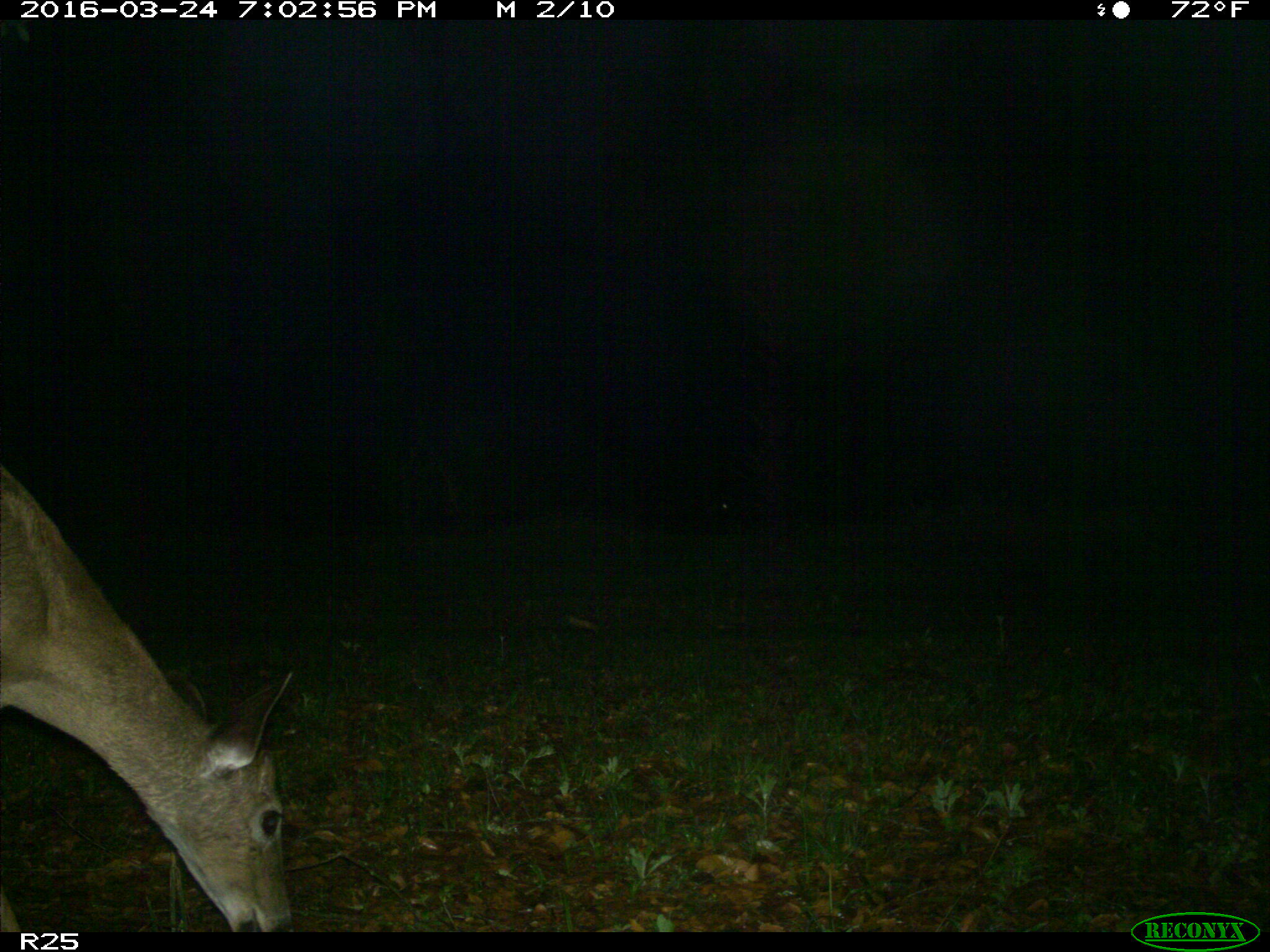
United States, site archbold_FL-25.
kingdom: Animalia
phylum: Chordata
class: Mammalia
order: Artiodactyla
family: Cervidae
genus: Odocoileus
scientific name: Odocoileus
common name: deer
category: unidentified deer